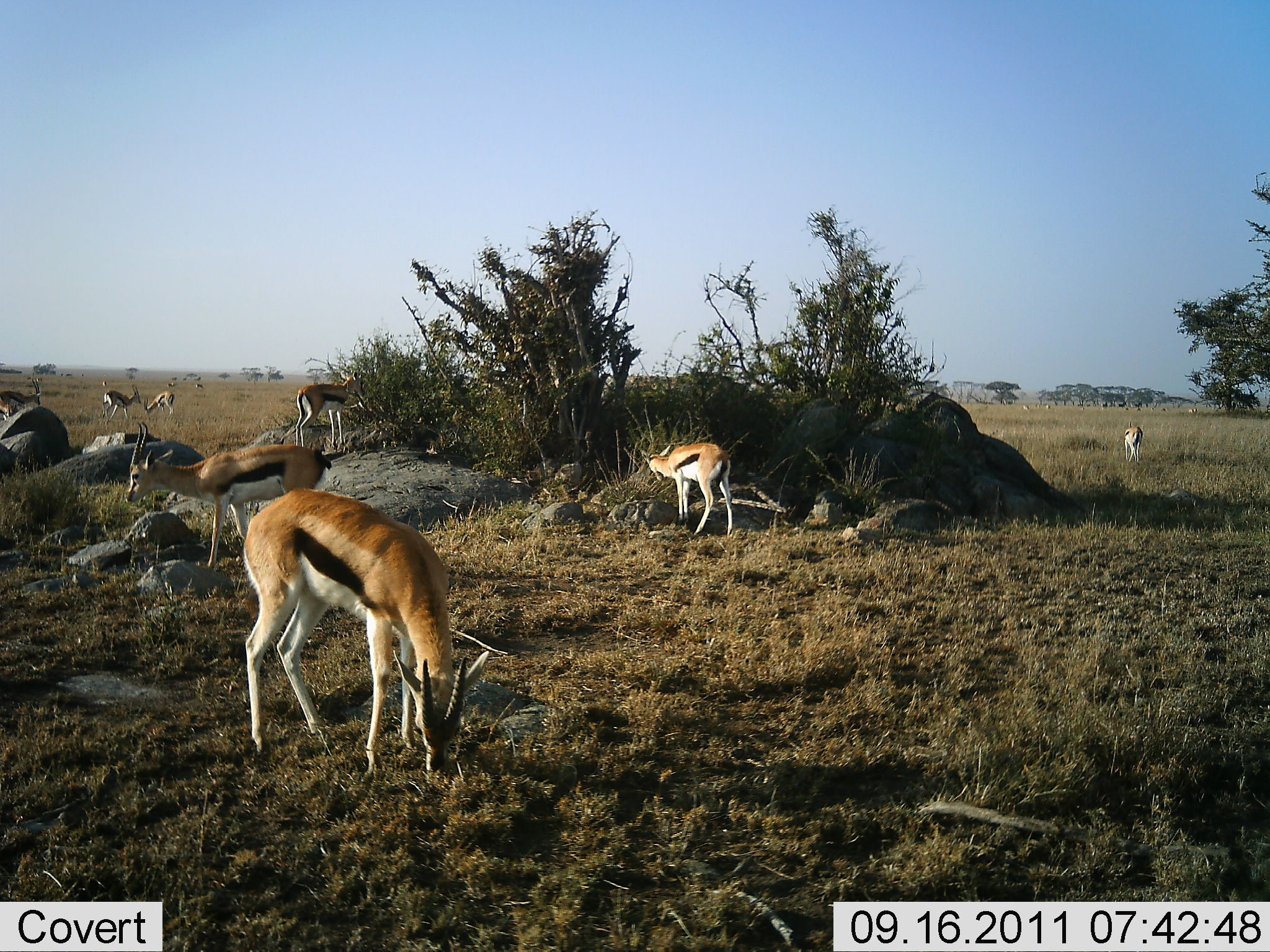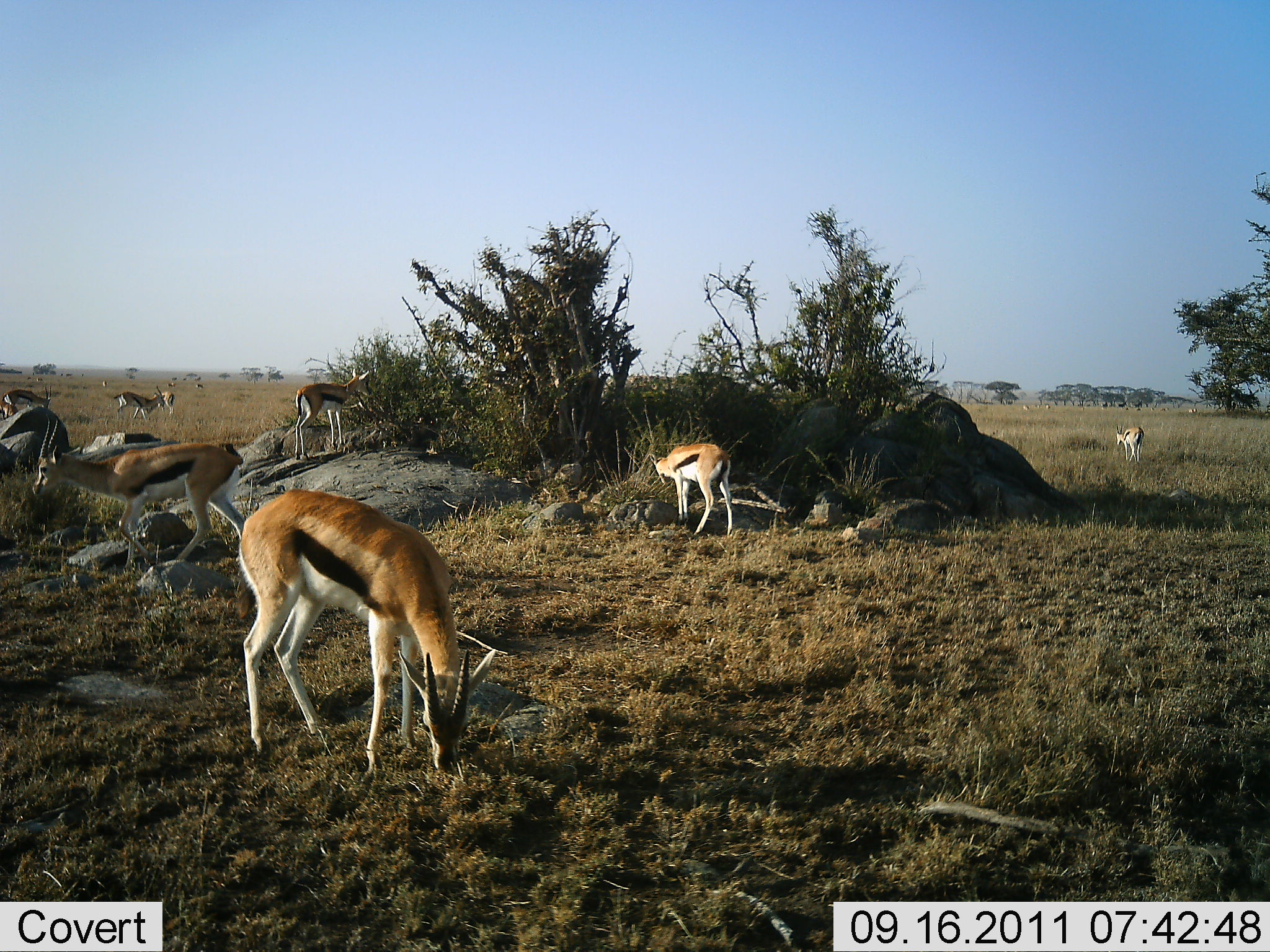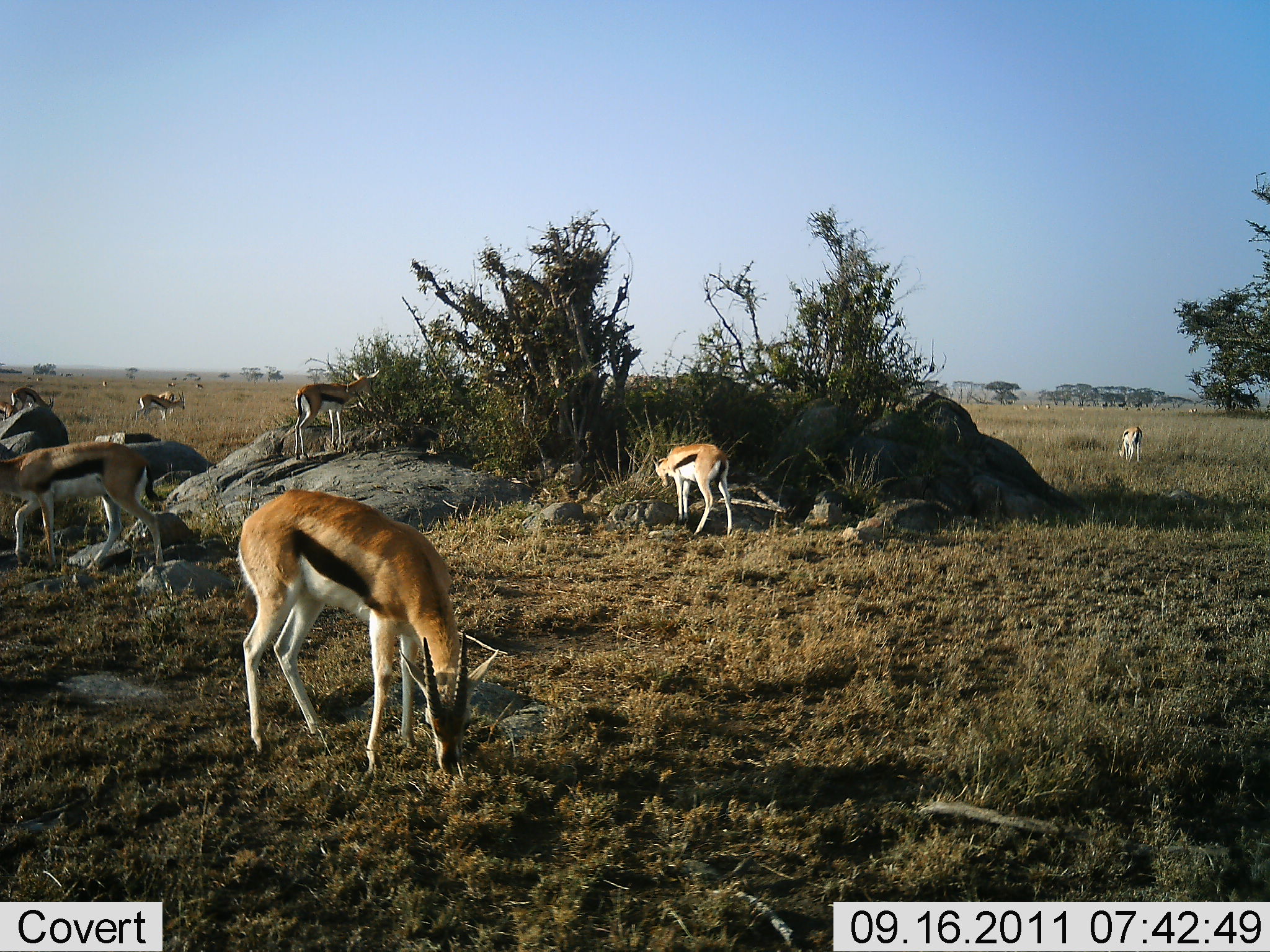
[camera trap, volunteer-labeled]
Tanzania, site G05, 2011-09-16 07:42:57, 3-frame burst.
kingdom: Animalia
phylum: Chordata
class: Mammalia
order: Artiodactyla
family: Bovidae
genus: Eudorcas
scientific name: Eudorcas thomsonii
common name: thomson's gazelle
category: gazellethomsons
Gazellethomsons (thomson's gazelle) (Eudorcas thomsonii), count 8. Behavior (volunteer vote fractions): standing 40%, resting 7%, moving 40%, interacting 20%. Young present (vote fraction): 0%. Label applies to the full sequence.